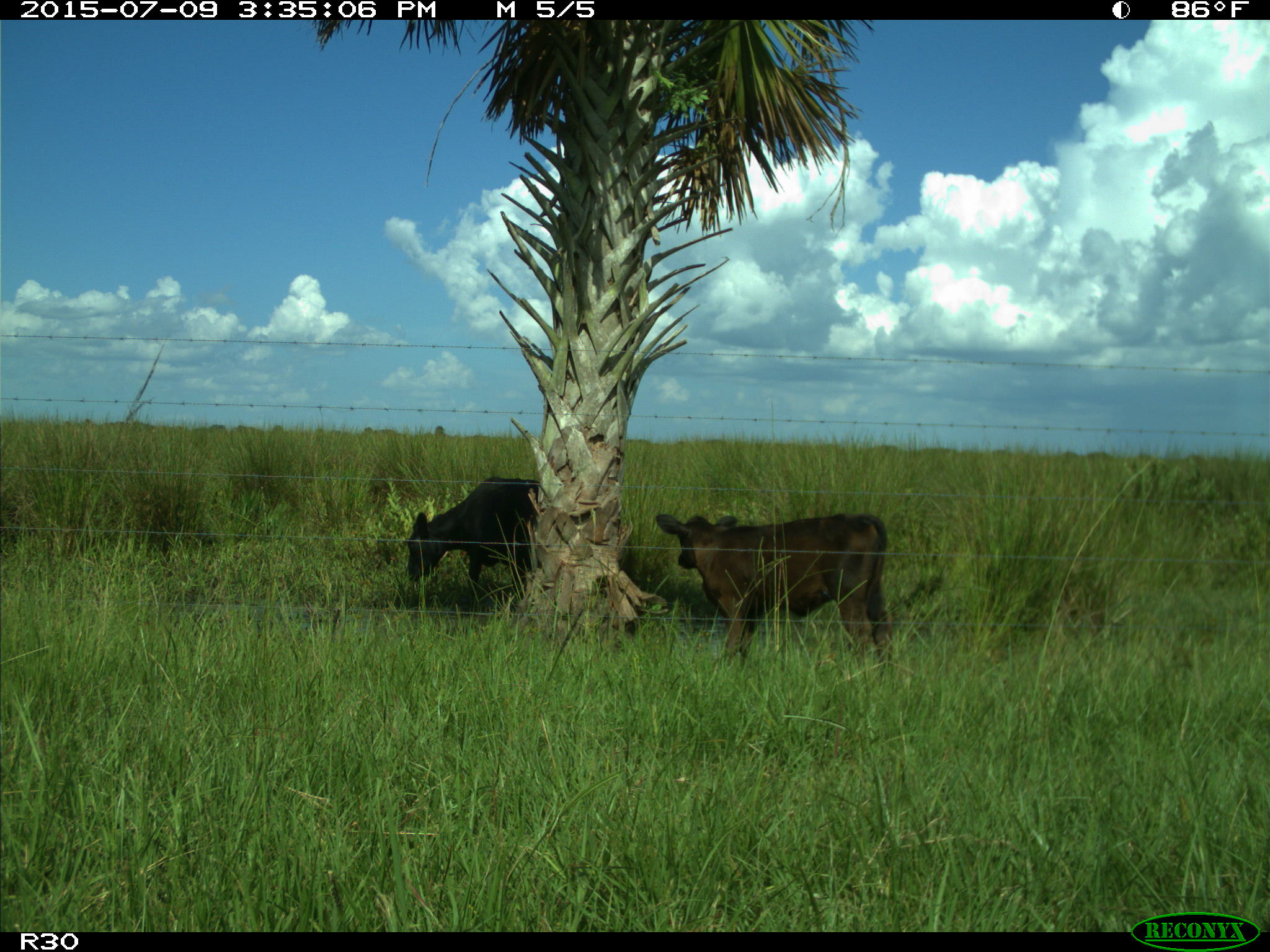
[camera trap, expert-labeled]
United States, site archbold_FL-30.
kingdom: Animalia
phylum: Chordata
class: Mammalia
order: Artiodactyla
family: Bovidae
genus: Bos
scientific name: Bos taurus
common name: domestic cow